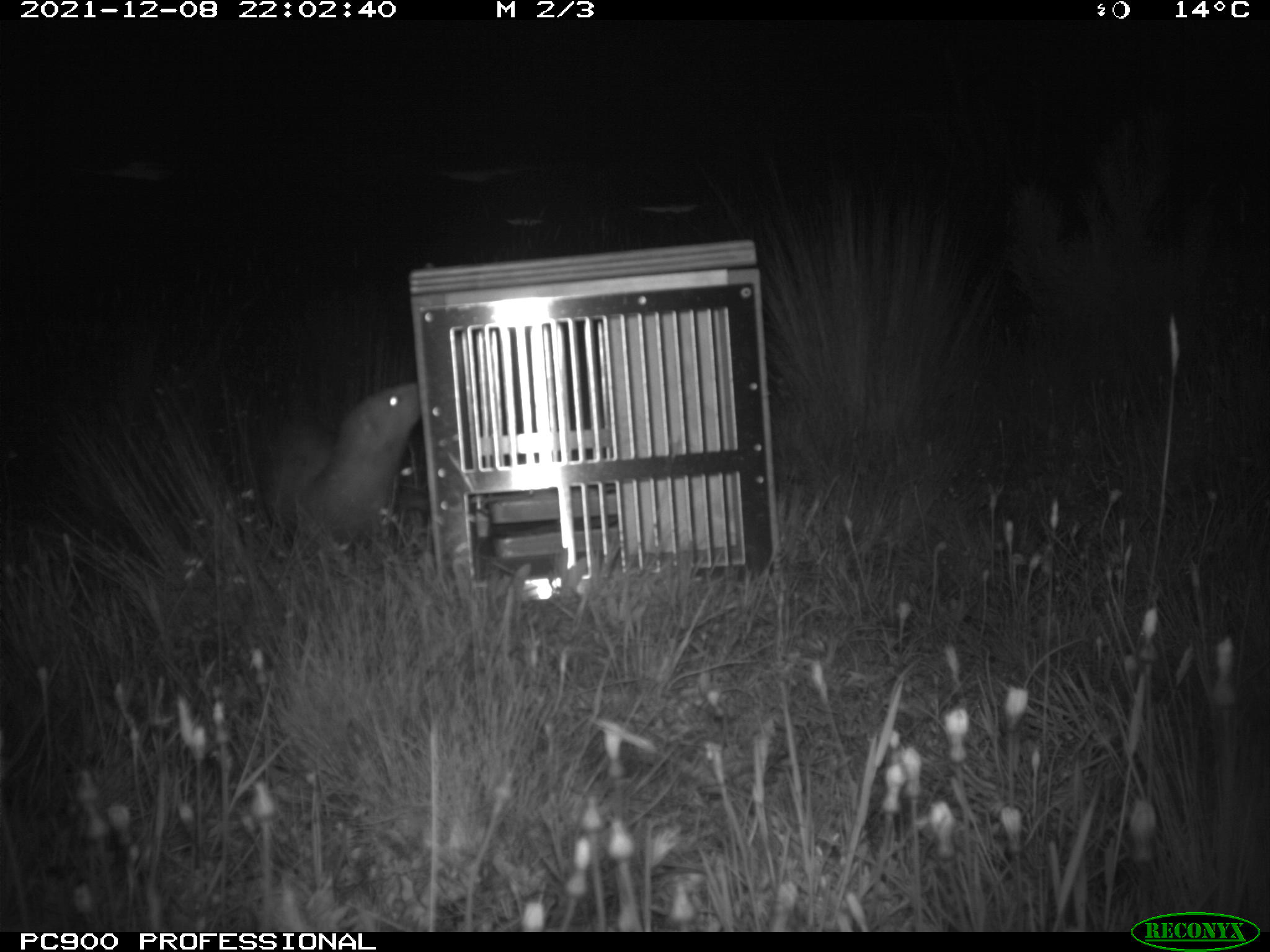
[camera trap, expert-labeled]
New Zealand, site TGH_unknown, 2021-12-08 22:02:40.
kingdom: Animalia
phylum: Chordata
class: Mammalia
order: Carnivora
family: Mustelidae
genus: Mustela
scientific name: Mustela furo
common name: ferret